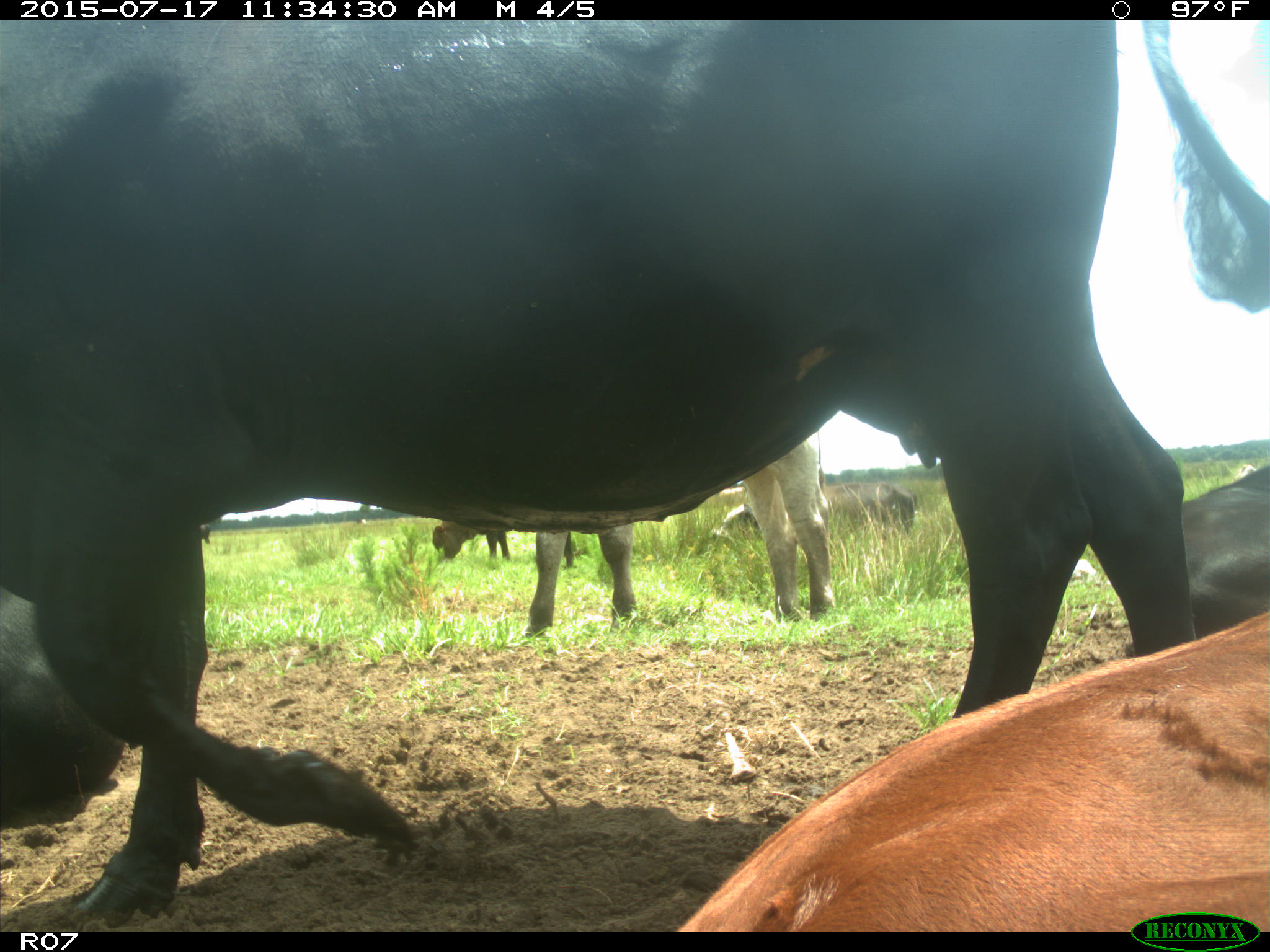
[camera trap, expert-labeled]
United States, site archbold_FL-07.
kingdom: Animalia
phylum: Chordata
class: Mammalia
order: Artiodactyla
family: Bovidae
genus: Bos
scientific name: Bos taurus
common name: domestic cow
Bos taurus (domestic cow).